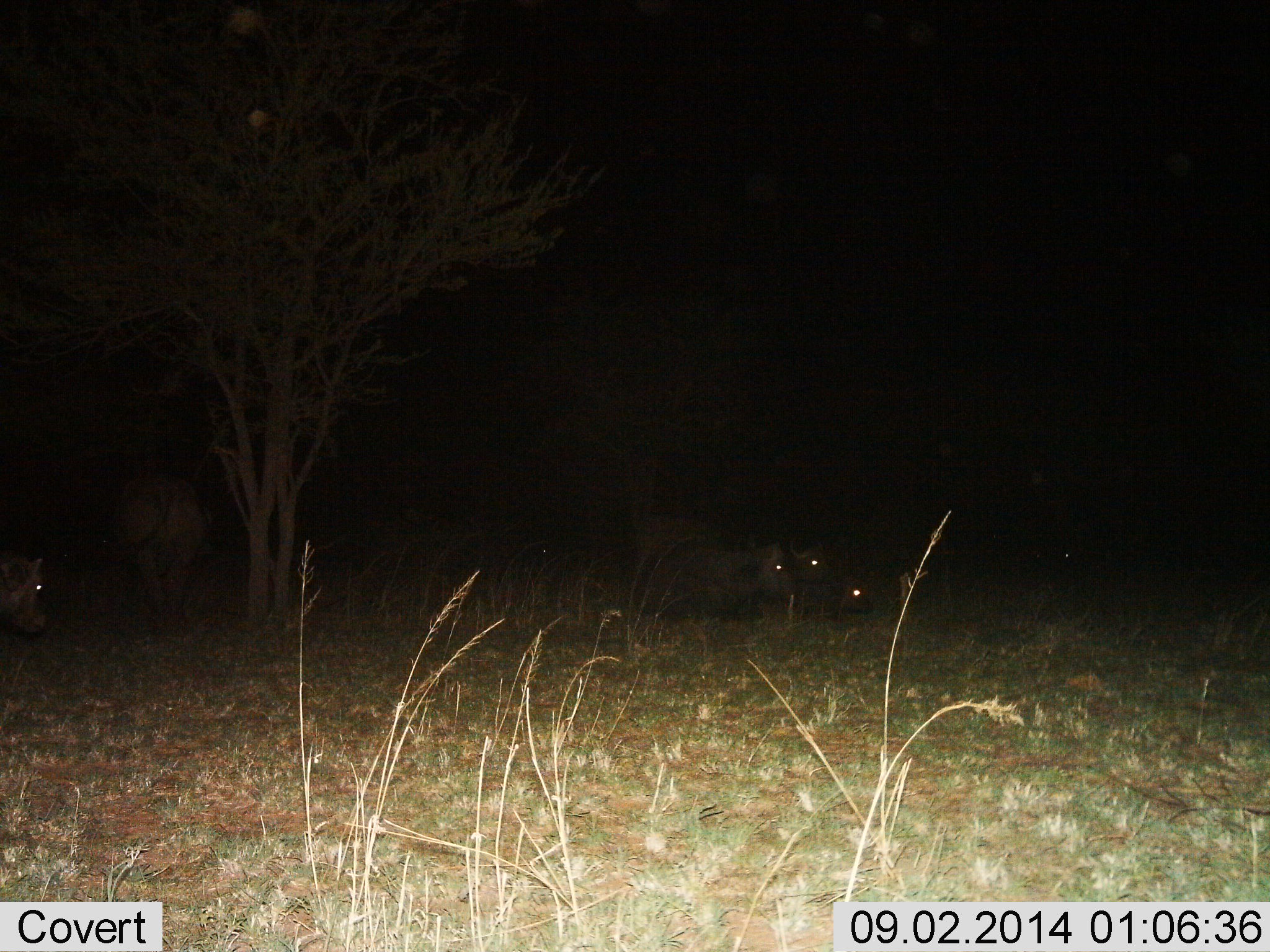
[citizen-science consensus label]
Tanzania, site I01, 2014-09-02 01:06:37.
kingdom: Animalia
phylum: Chordata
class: Mammalia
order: Artiodactyla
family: Bovidae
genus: Syncerus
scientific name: Syncerus caffer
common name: cape buffalo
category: buffalo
Buffalo (cape buffalo) (Syncerus caffer), count 5. Behavior (volunteer vote fractions): standing 57%, resting 86%, moving 14%, interacting 0%. Young present (vote fraction): 0%. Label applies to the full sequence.